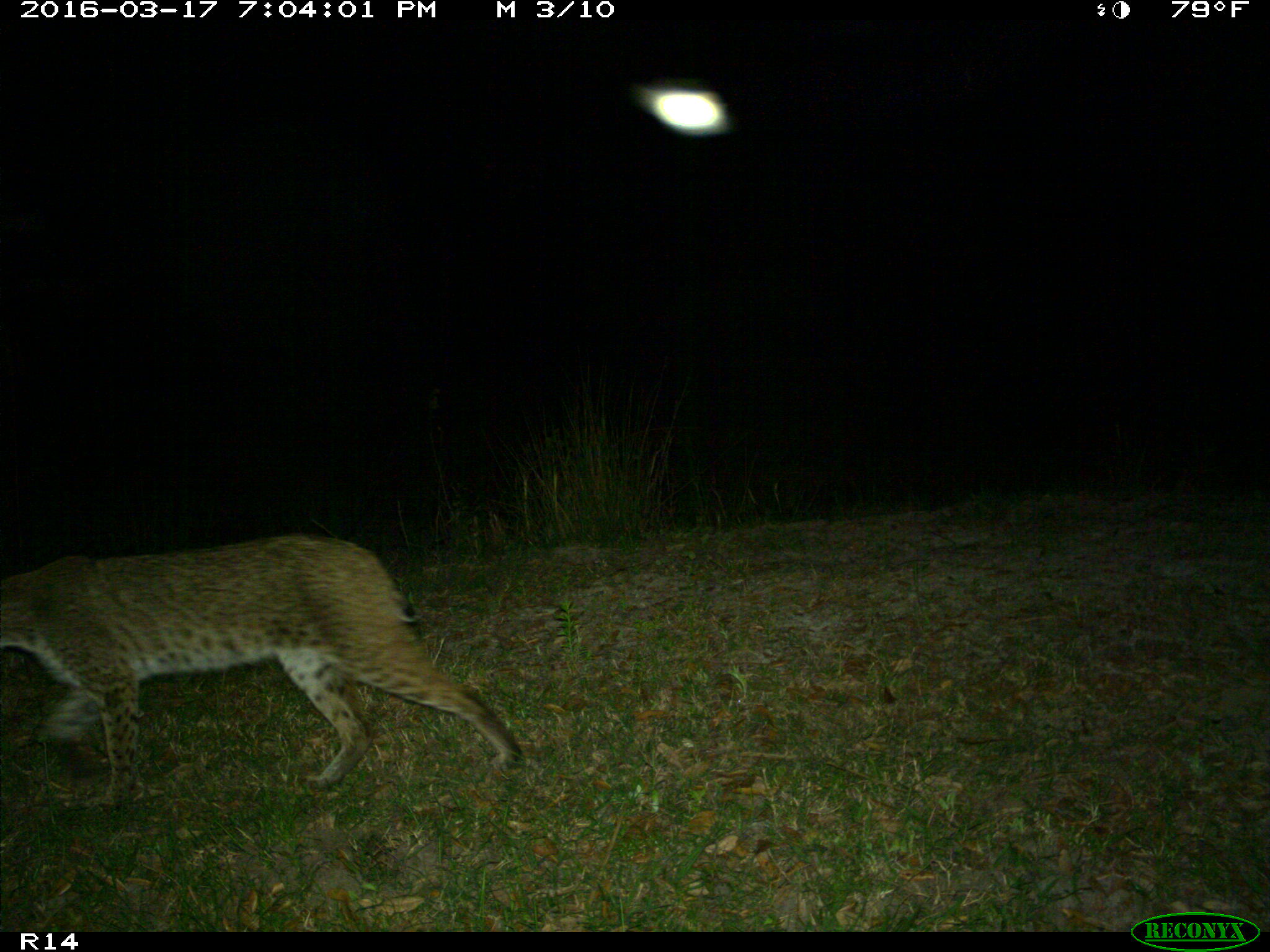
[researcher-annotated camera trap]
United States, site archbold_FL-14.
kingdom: Animalia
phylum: Chordata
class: Mammalia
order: Carnivora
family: Felidae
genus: Lynx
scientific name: Lynx rufus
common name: bobcat